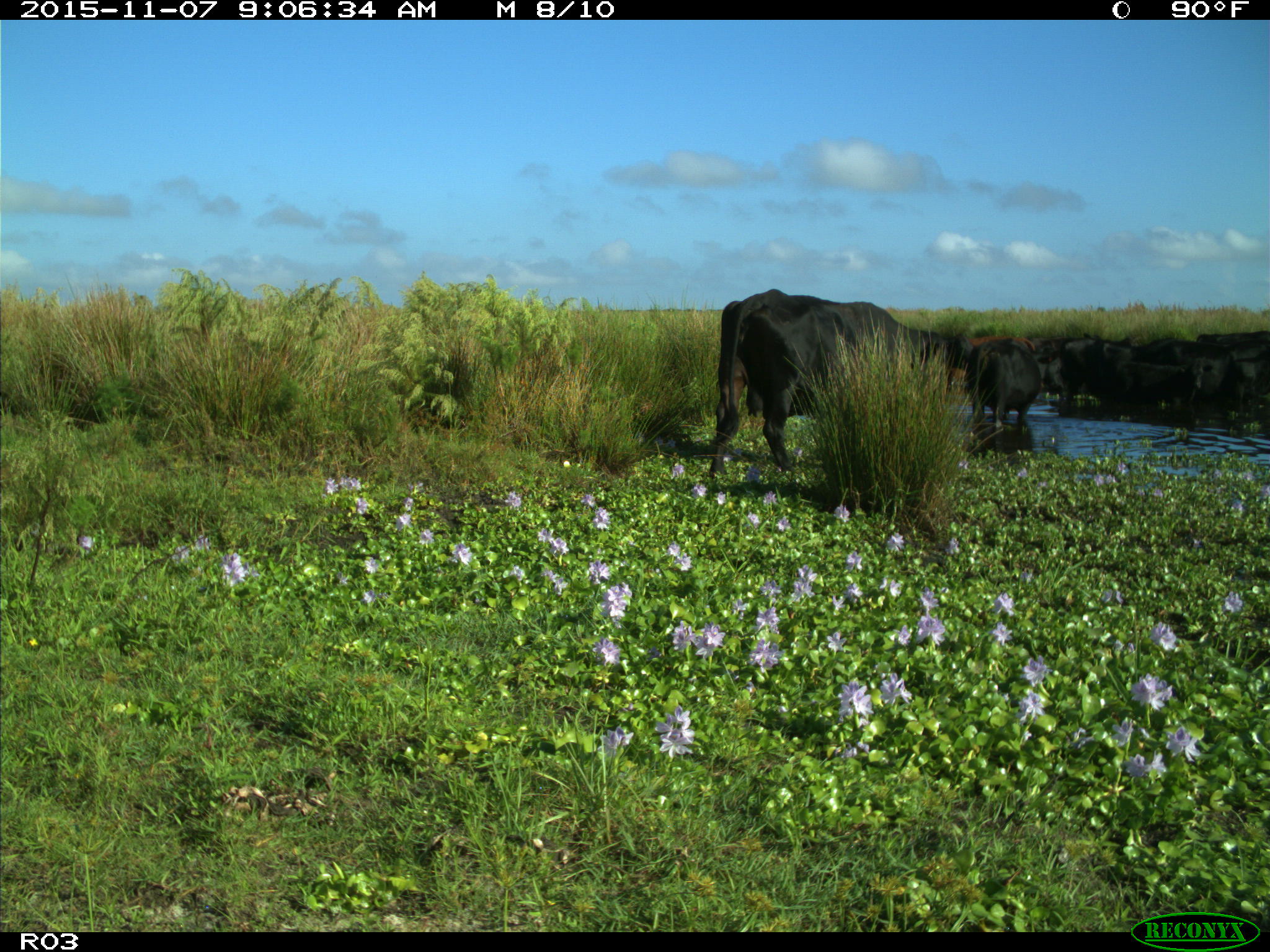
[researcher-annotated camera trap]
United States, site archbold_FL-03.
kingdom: Animalia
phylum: Chordata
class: Mammalia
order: Artiodactyla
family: Bovidae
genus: Bos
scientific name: Bos taurus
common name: domestic cow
Bos taurus (domestic cow).